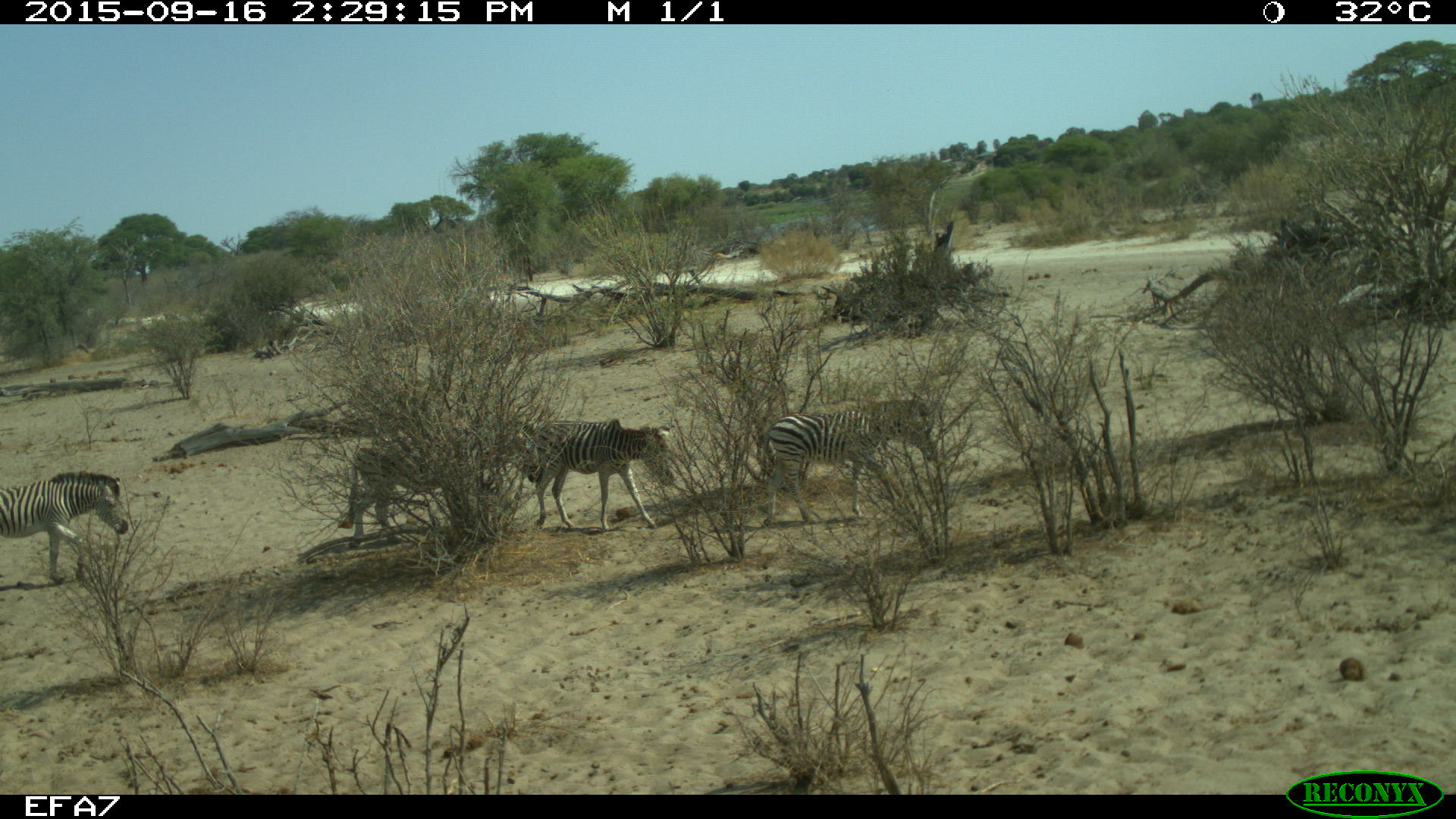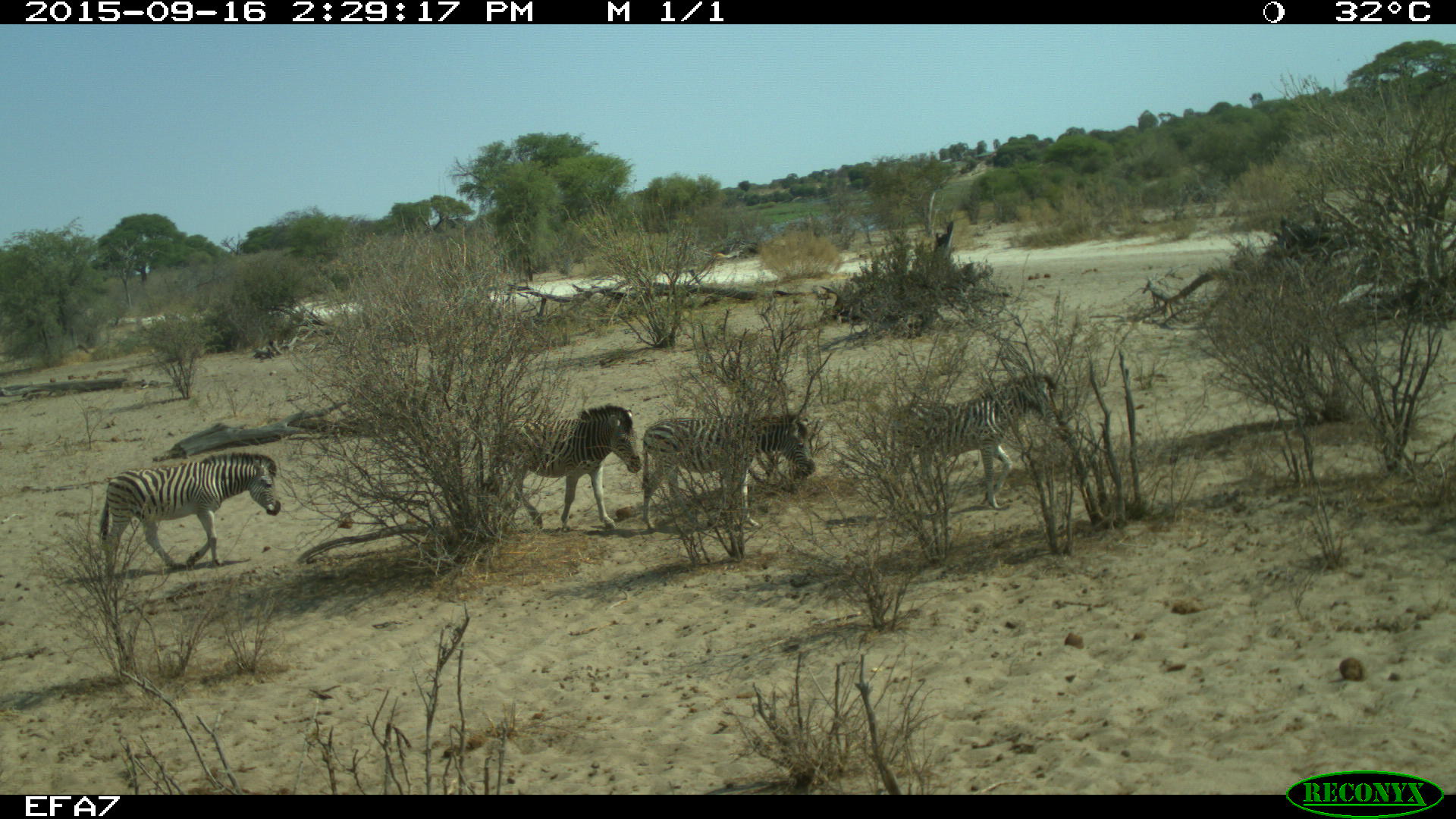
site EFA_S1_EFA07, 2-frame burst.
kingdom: Animalia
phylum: Chordata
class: Mammalia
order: Perissodactyla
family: Equidae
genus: Equus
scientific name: Equus quagga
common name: plains zebra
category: zebraplains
Zebraplains (plains zebra) (Equus quagga), count 4. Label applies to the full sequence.